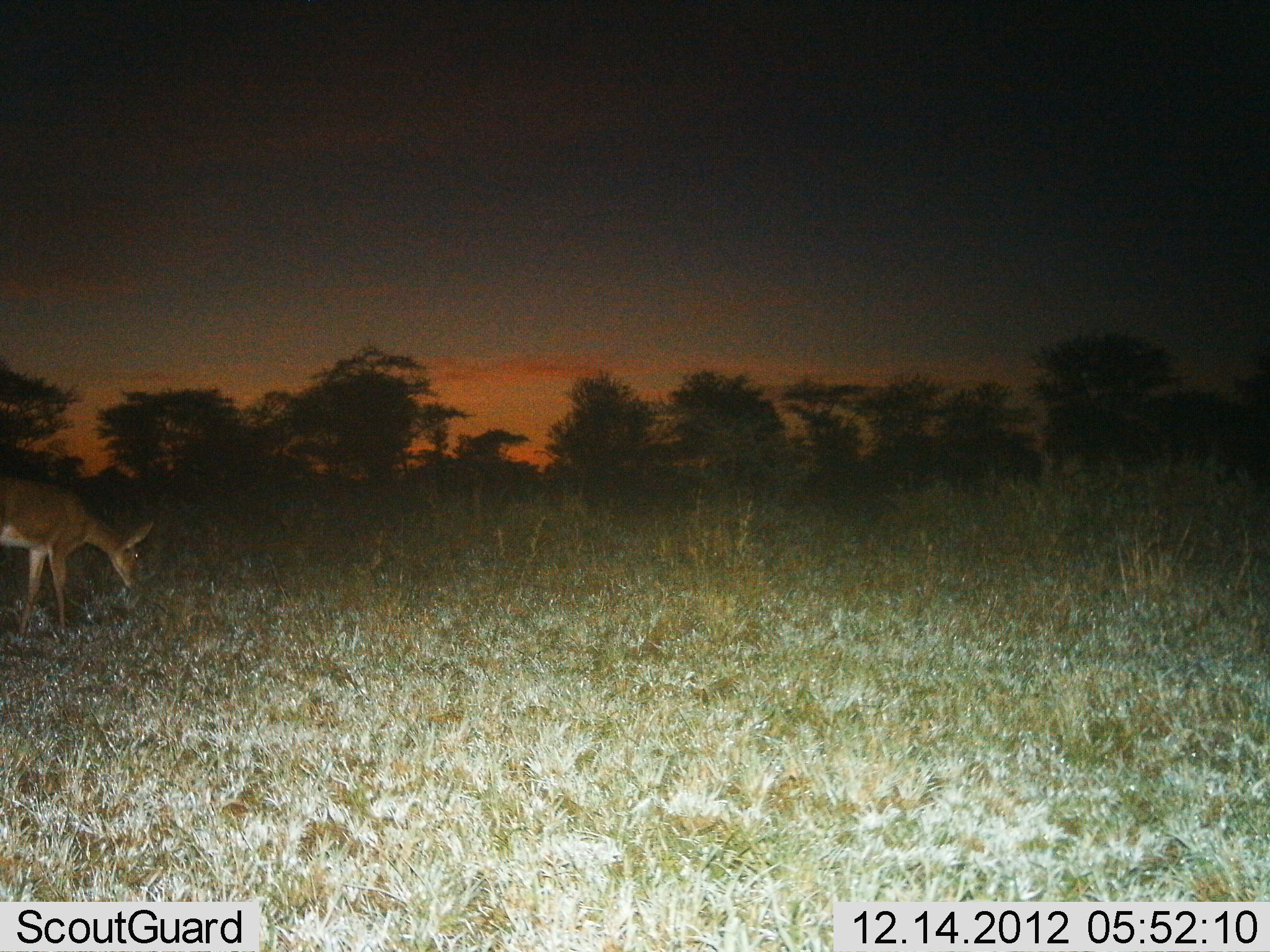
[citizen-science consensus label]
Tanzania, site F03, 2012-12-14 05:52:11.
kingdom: Animalia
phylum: Chordata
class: Mammalia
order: Artiodactyla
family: Bovidae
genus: Redunca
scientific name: Redunca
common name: reedbuck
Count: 1.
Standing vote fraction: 27%.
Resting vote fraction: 0%.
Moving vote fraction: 0%.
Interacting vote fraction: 0%.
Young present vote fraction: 0%.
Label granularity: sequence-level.